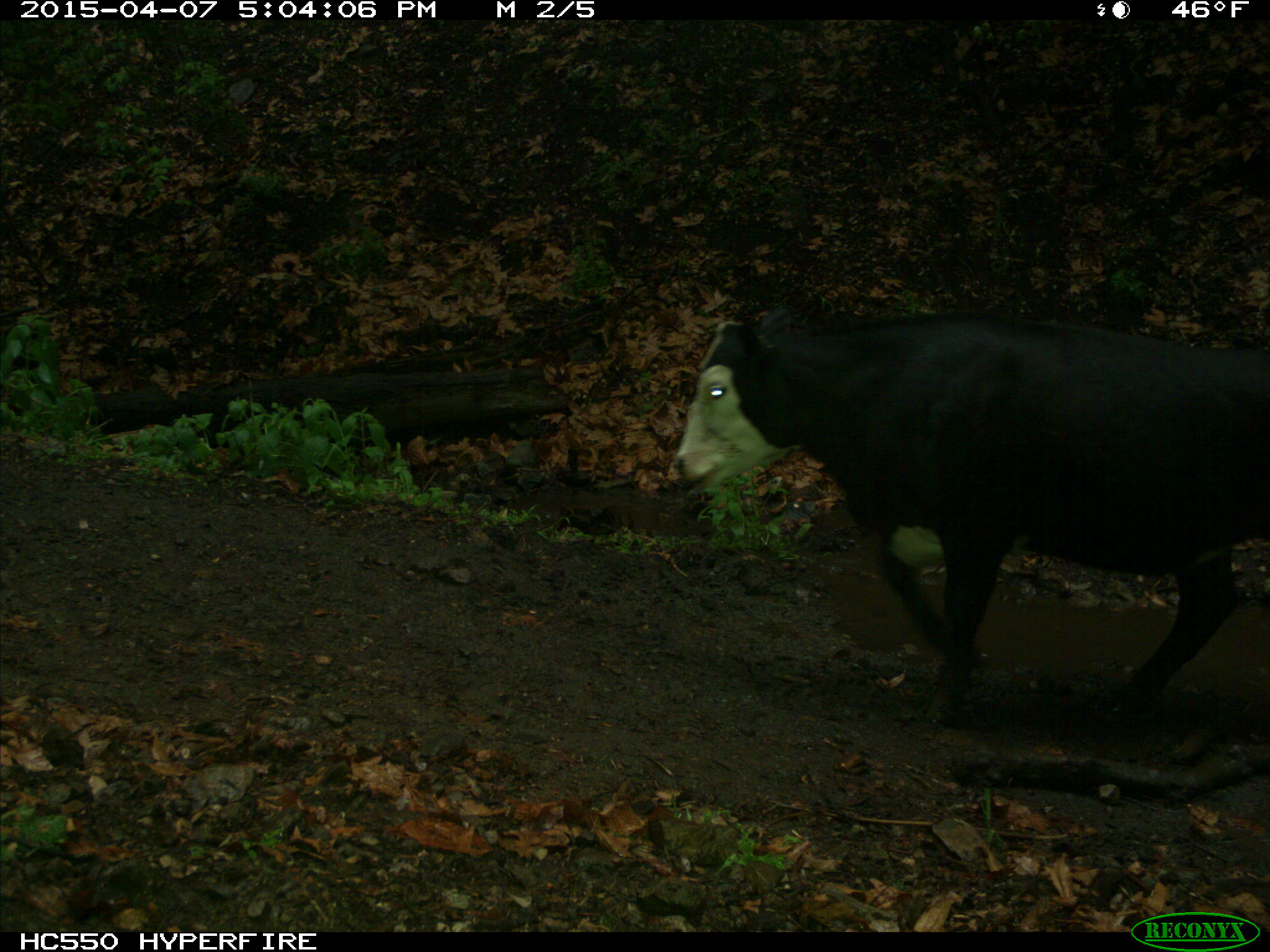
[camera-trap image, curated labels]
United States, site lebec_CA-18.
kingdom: Animalia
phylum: Chordata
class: Mammalia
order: Artiodactyla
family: Bovidae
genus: Bos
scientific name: Bos taurus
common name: domestic cow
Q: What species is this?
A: Bos taurus (domestic cow).